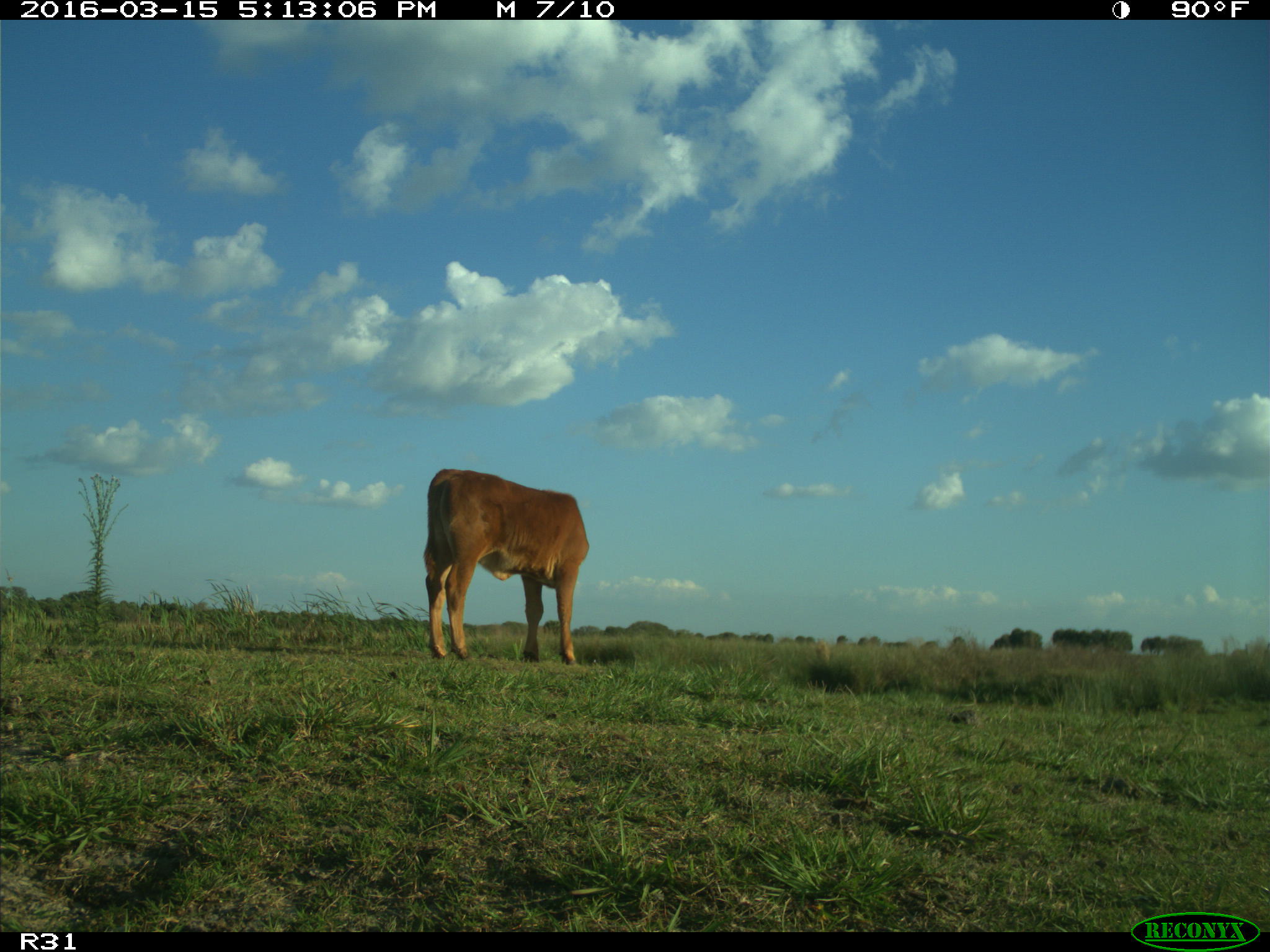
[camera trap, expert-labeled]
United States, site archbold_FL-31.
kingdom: Animalia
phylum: Chordata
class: Mammalia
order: Artiodactyla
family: Bovidae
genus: Bos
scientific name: Bos taurus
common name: domestic cow